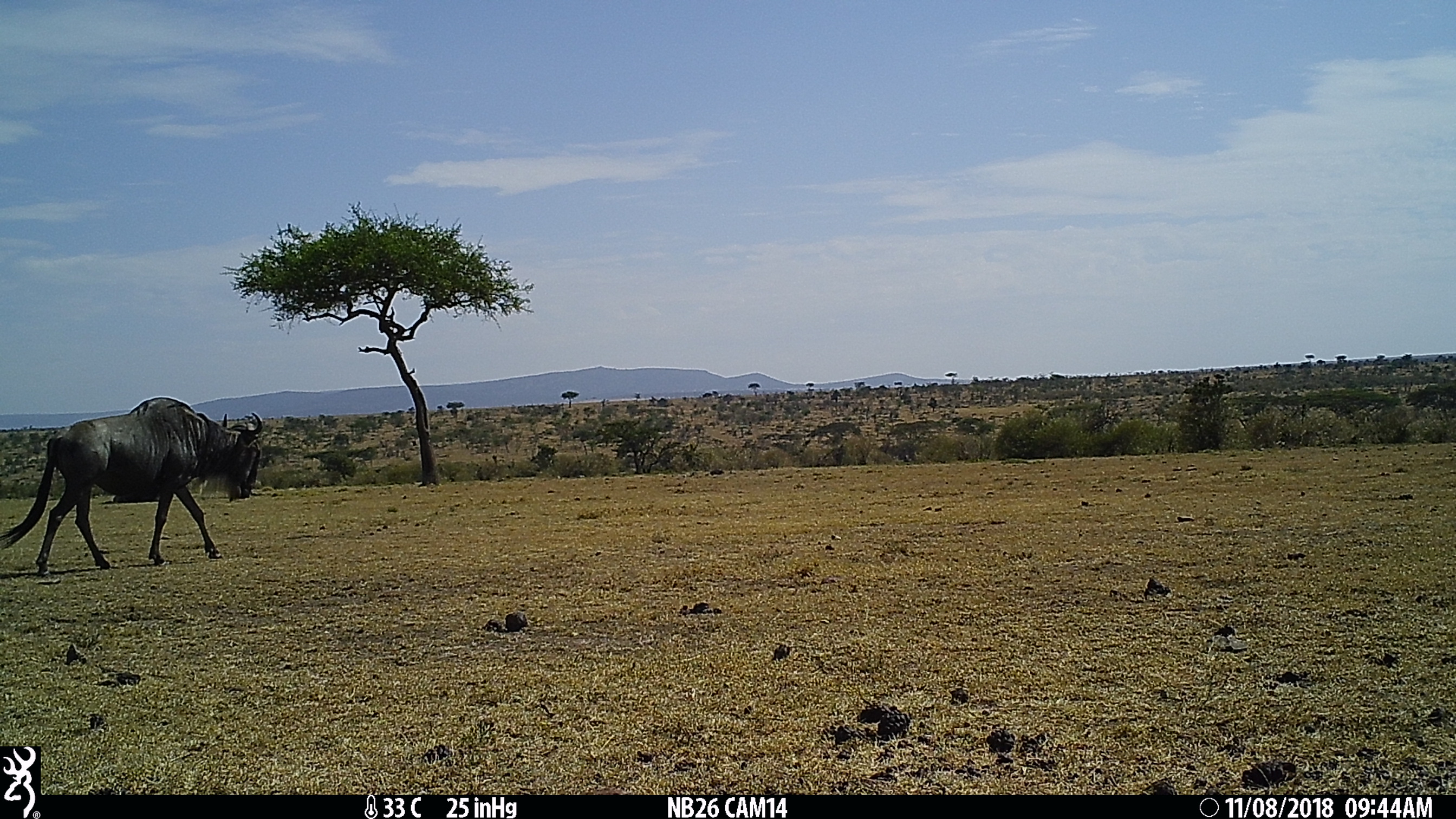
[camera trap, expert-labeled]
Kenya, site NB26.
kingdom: Animalia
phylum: Chordata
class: Mammalia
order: Artiodactyla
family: Bovidae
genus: Connochaetes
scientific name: Connochaetes taurinus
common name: blue wildebeest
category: wildebeest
Wildebeest (blue wildebeest) (Connochaetes taurinus).